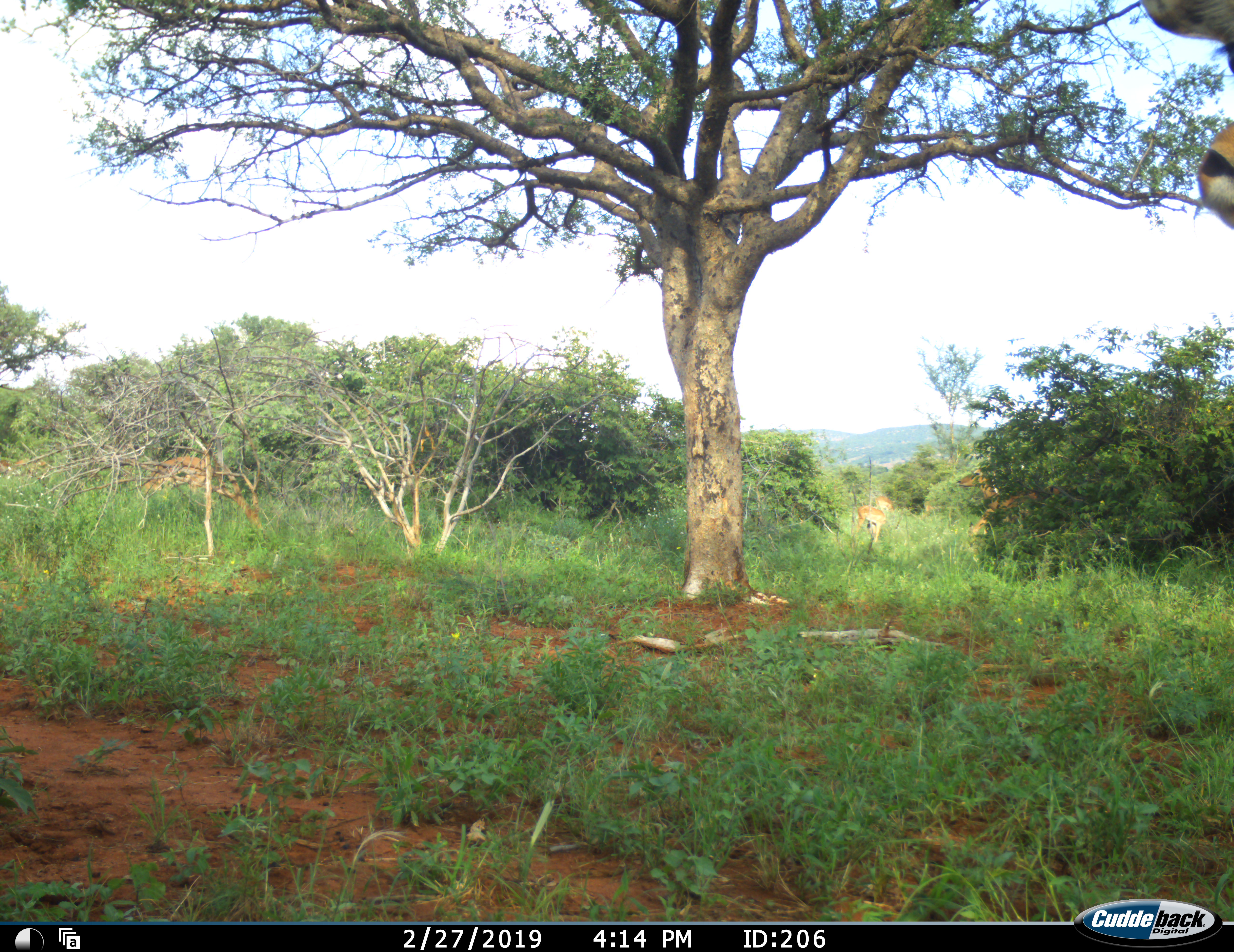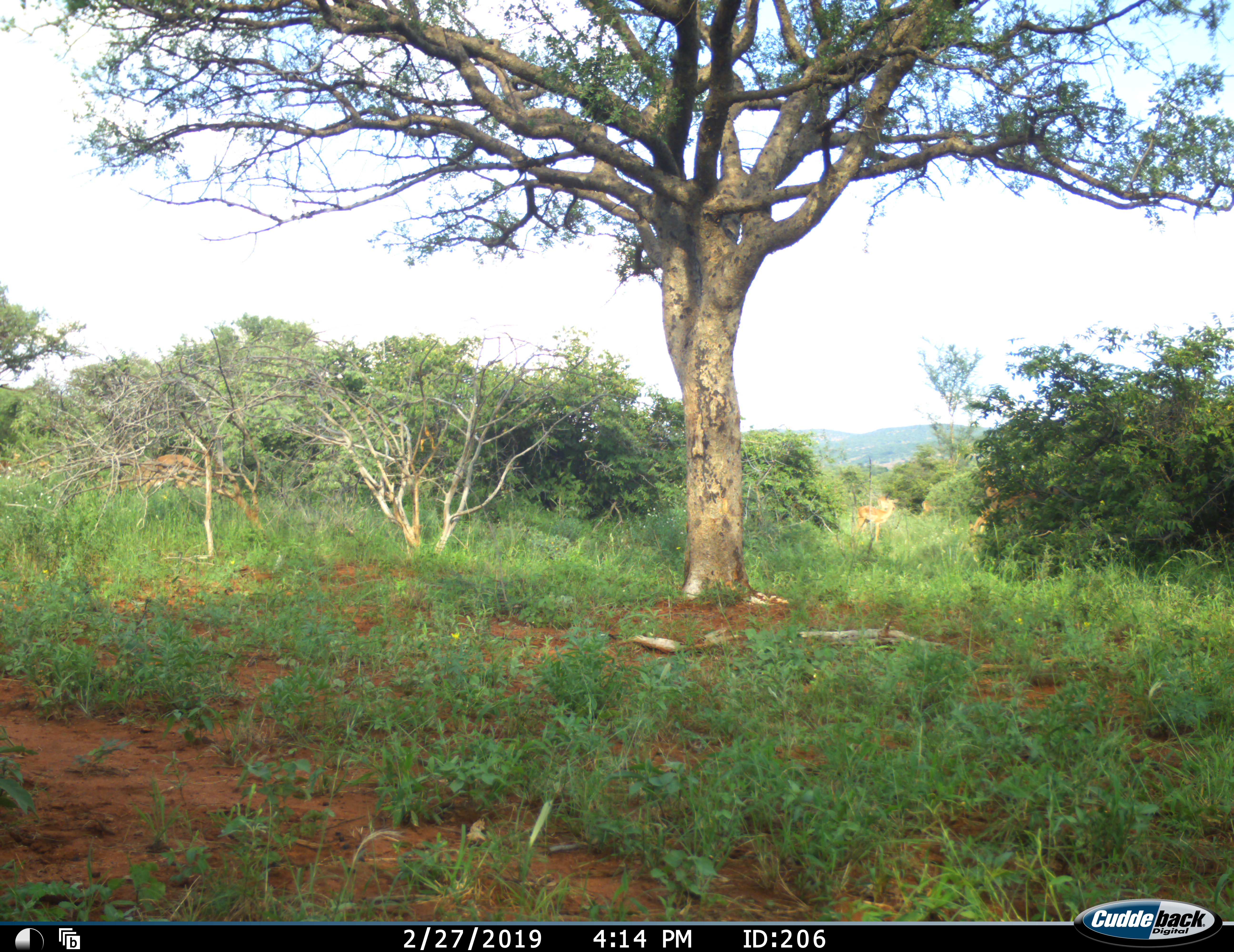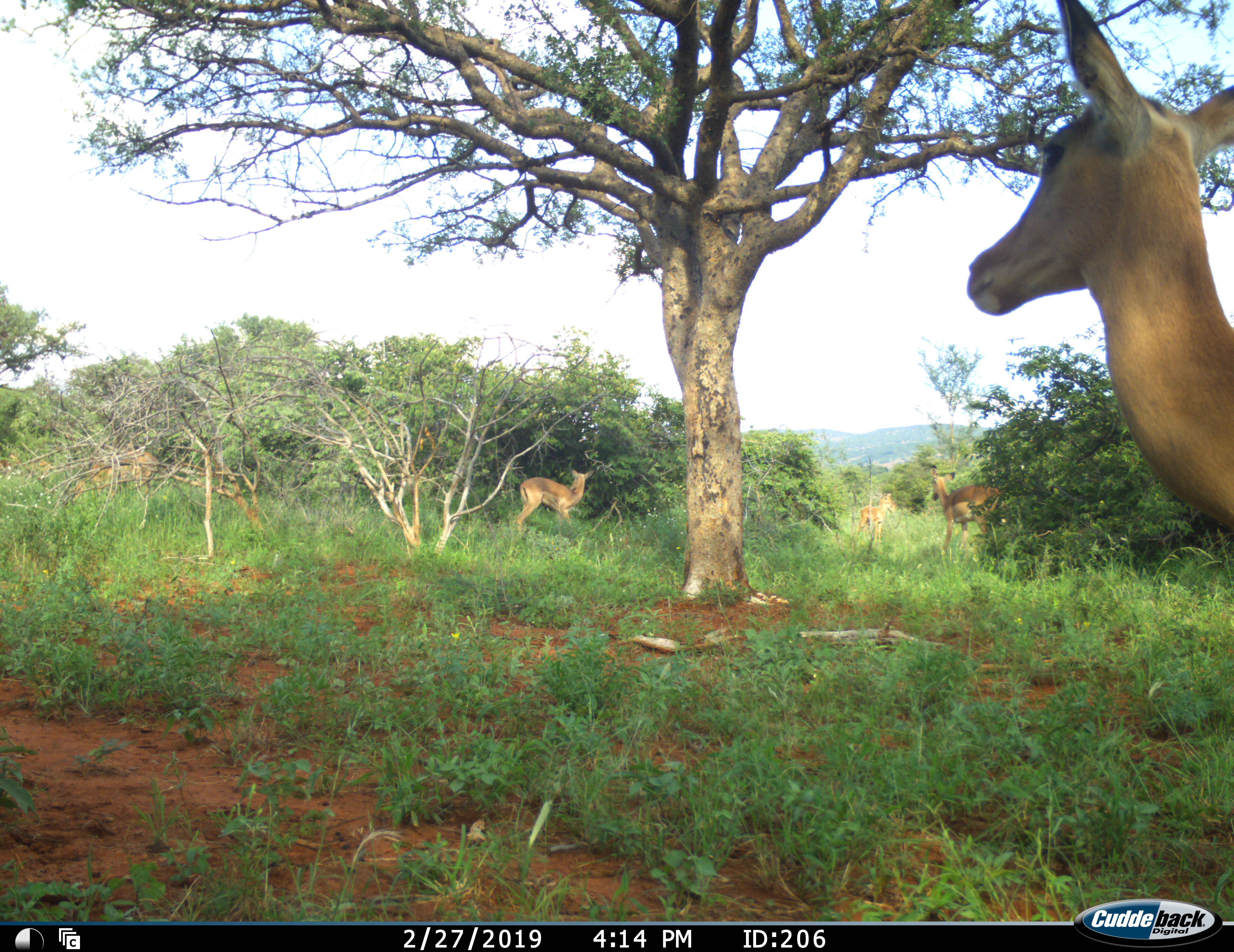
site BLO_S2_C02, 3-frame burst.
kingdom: Animalia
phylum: Chordata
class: Mammalia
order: Artiodactyla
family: Bovidae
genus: Aepyceros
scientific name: Aepyceros melampus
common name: impala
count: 5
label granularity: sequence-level